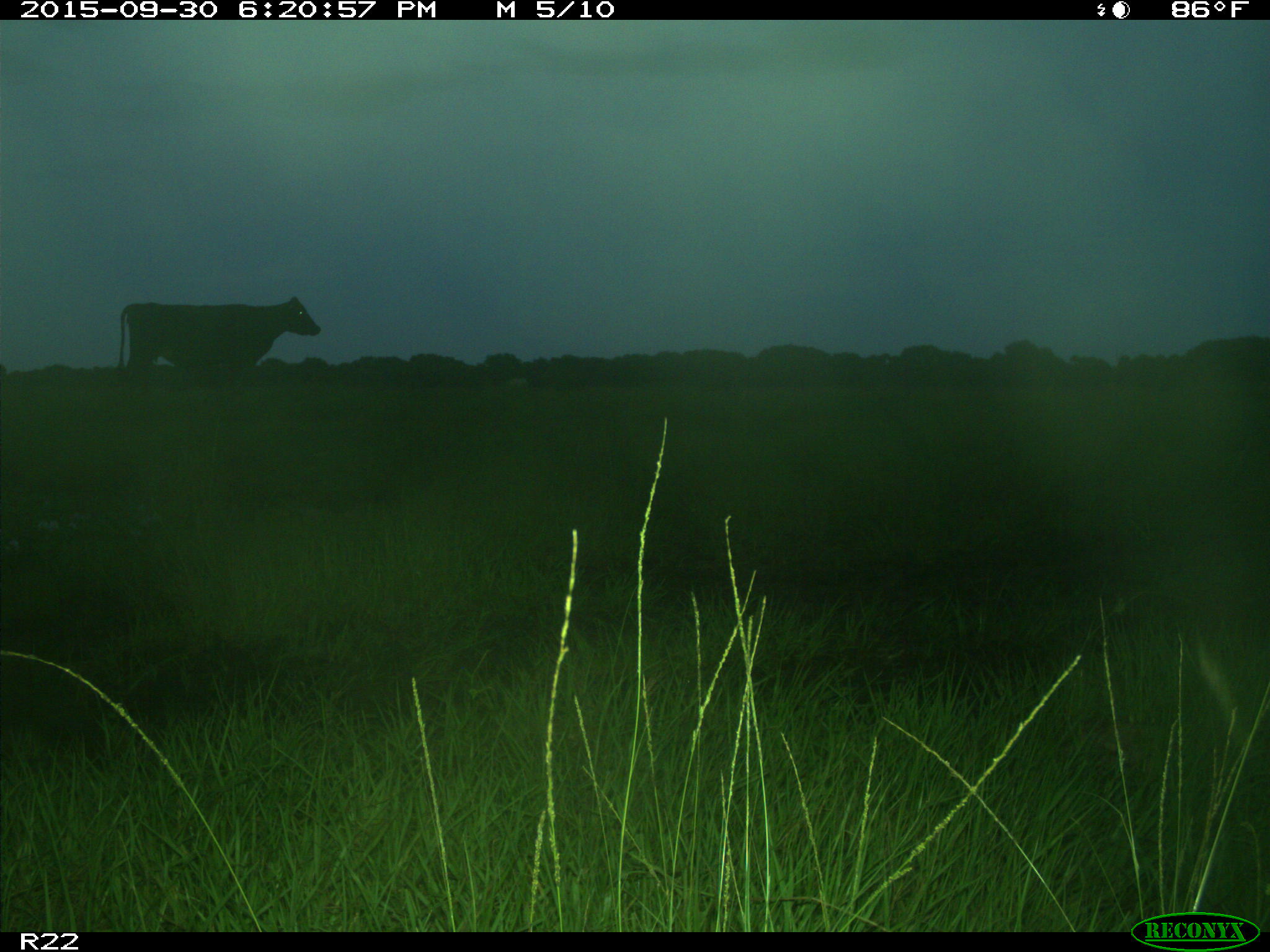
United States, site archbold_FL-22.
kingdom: Animalia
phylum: Chordata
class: Mammalia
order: Artiodactyla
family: Bovidae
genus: Bos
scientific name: Bos taurus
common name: domestic cow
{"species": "Bos taurus (domestic cow)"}